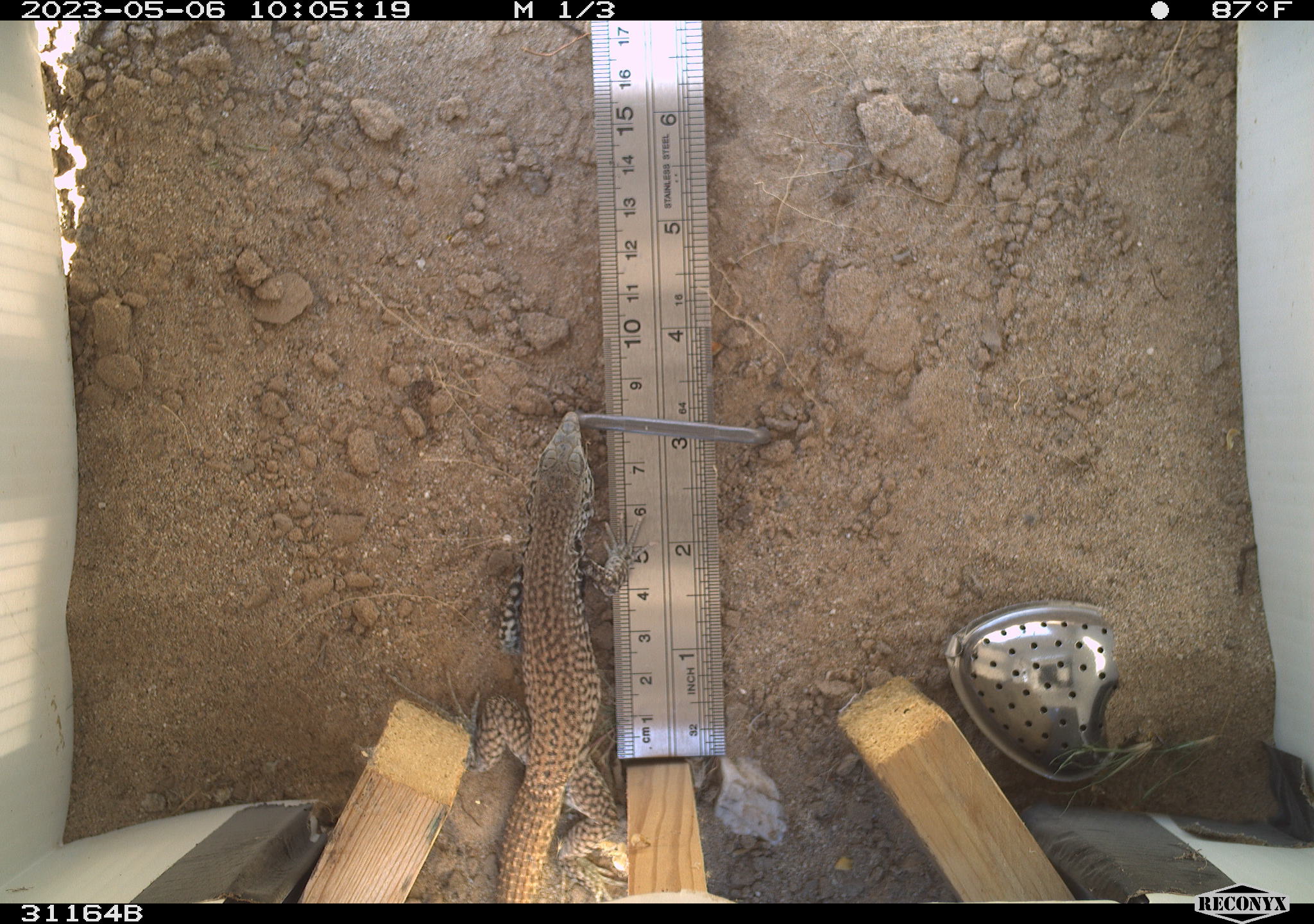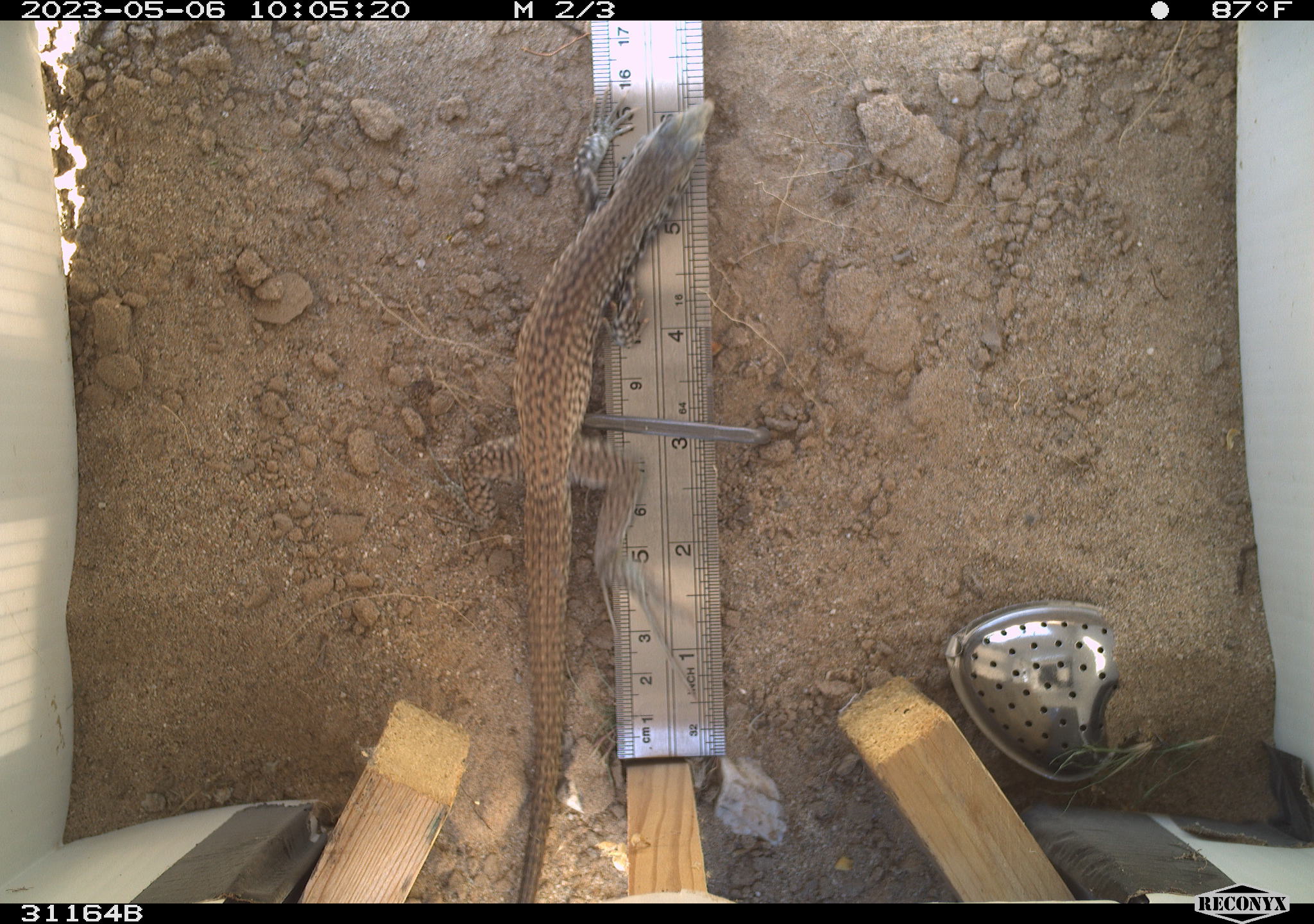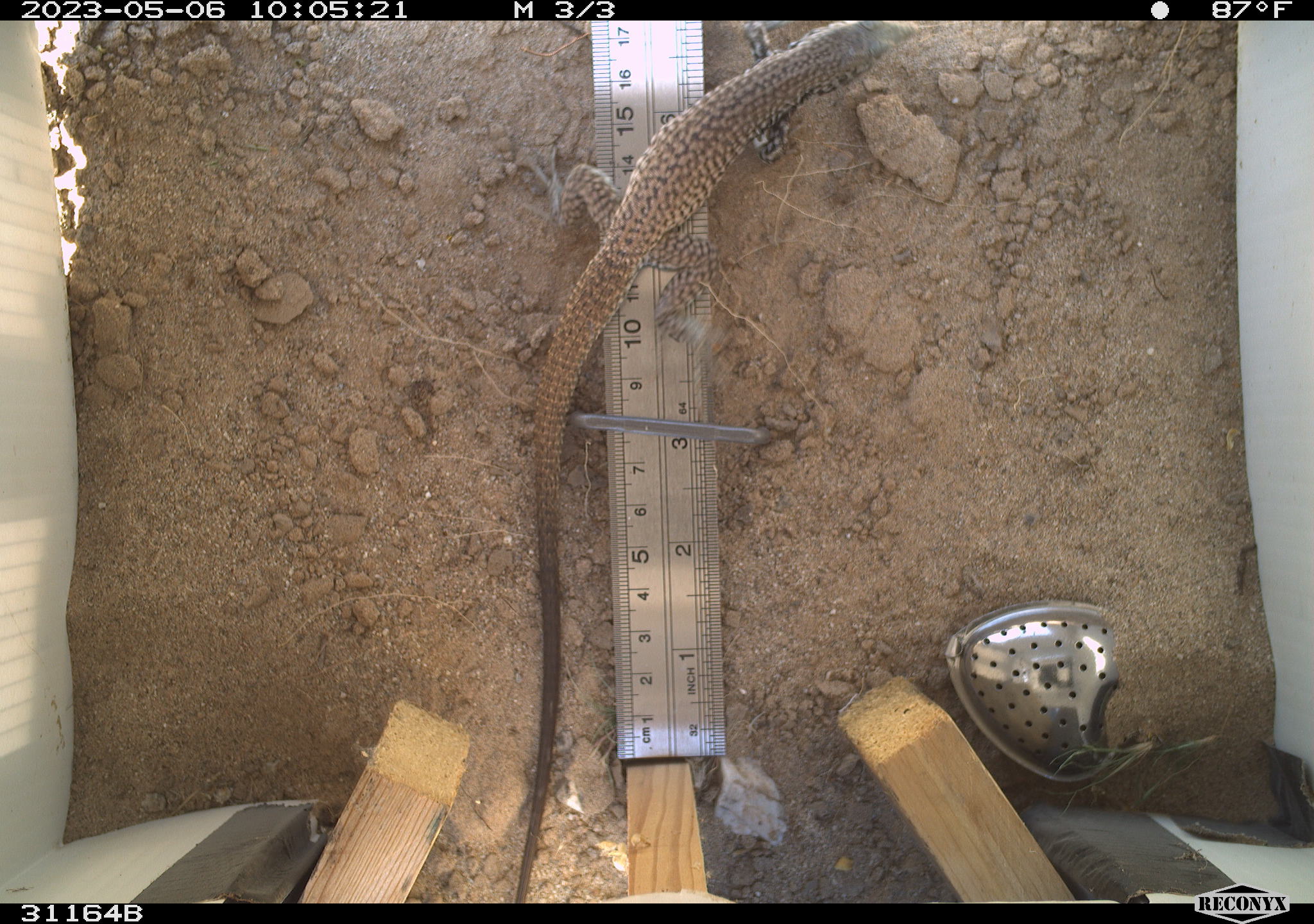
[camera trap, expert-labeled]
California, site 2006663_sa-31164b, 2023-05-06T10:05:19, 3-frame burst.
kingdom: Animalia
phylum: Chordata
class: Reptilia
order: Squamata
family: Teiidae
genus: Aspidoscelis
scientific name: Aspidoscelis tigris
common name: western whiptail